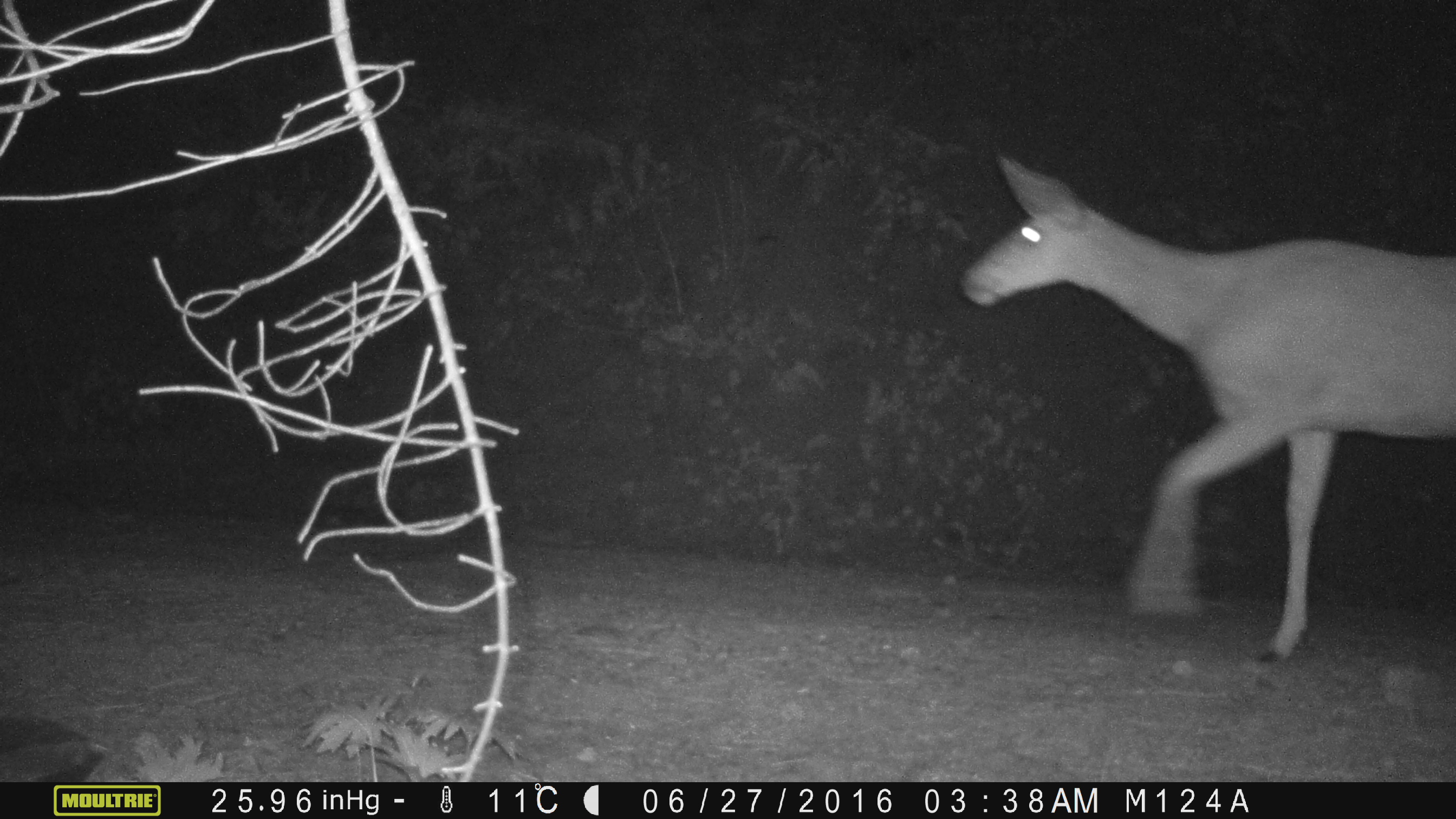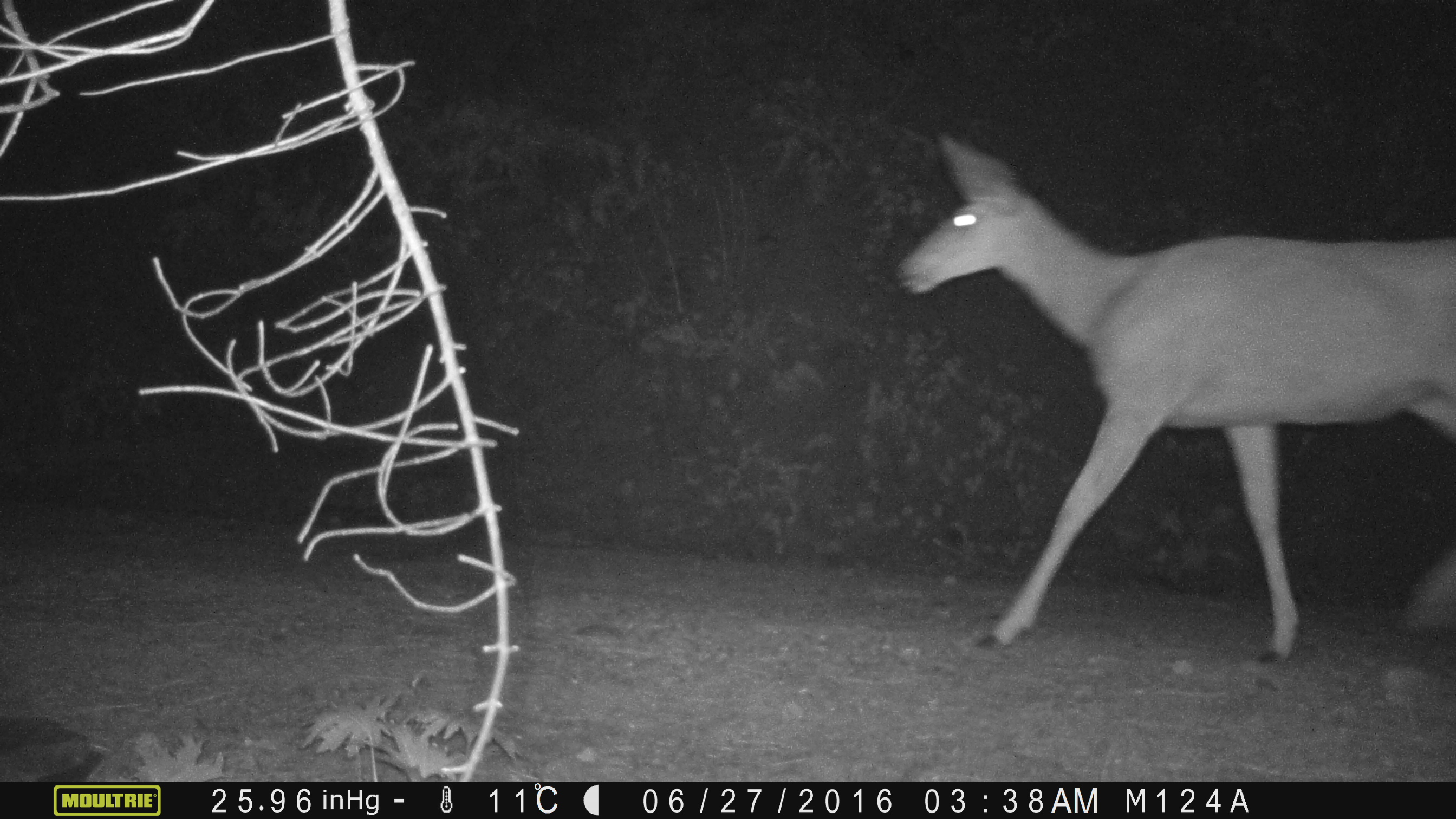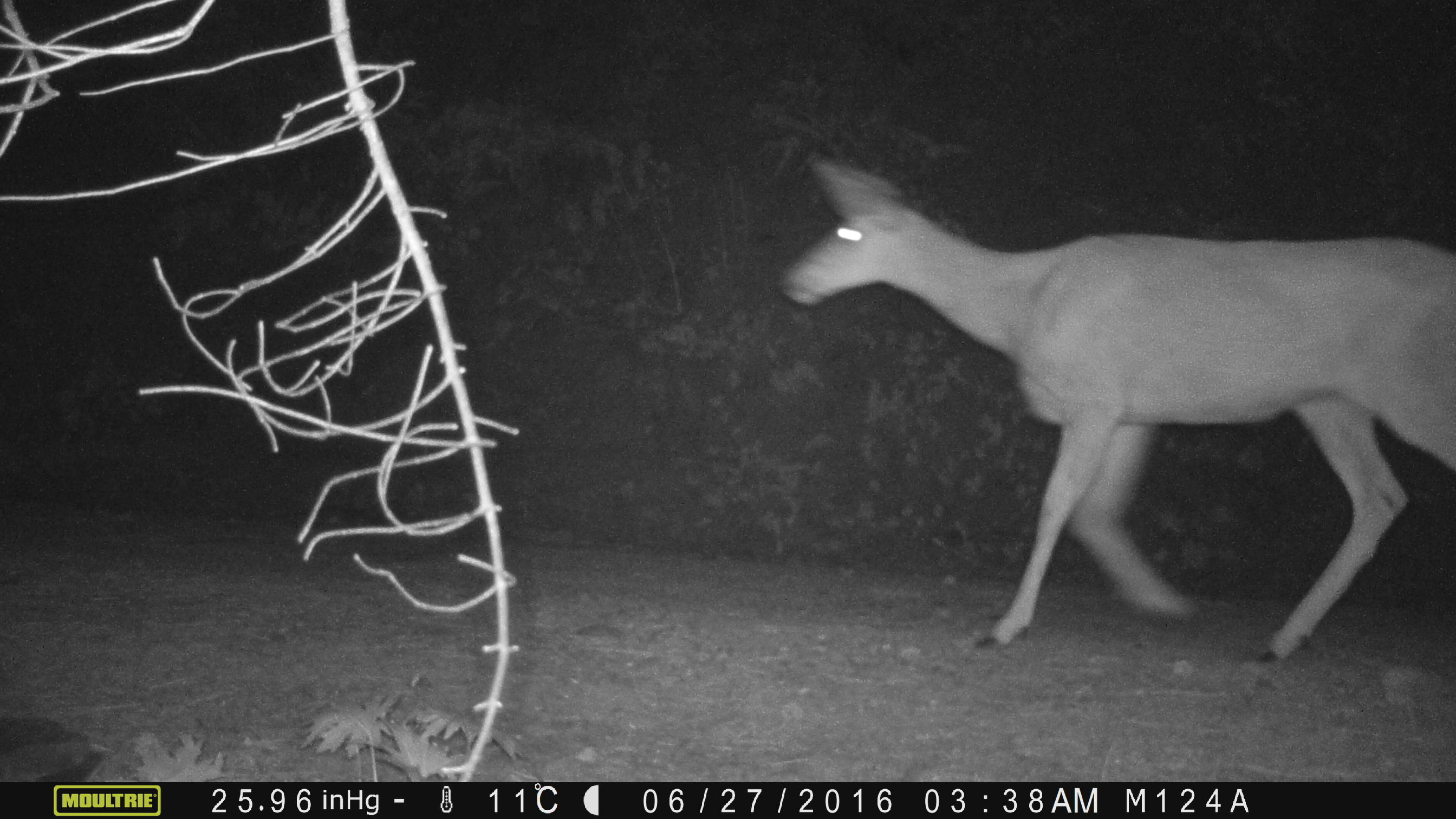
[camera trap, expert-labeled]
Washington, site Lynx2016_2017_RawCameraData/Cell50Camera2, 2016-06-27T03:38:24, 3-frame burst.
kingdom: Animalia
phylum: Chordata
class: Mammalia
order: Artiodactyla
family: Cervidae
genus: Odocoileus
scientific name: Odocoileus hemionus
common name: mule deer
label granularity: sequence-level